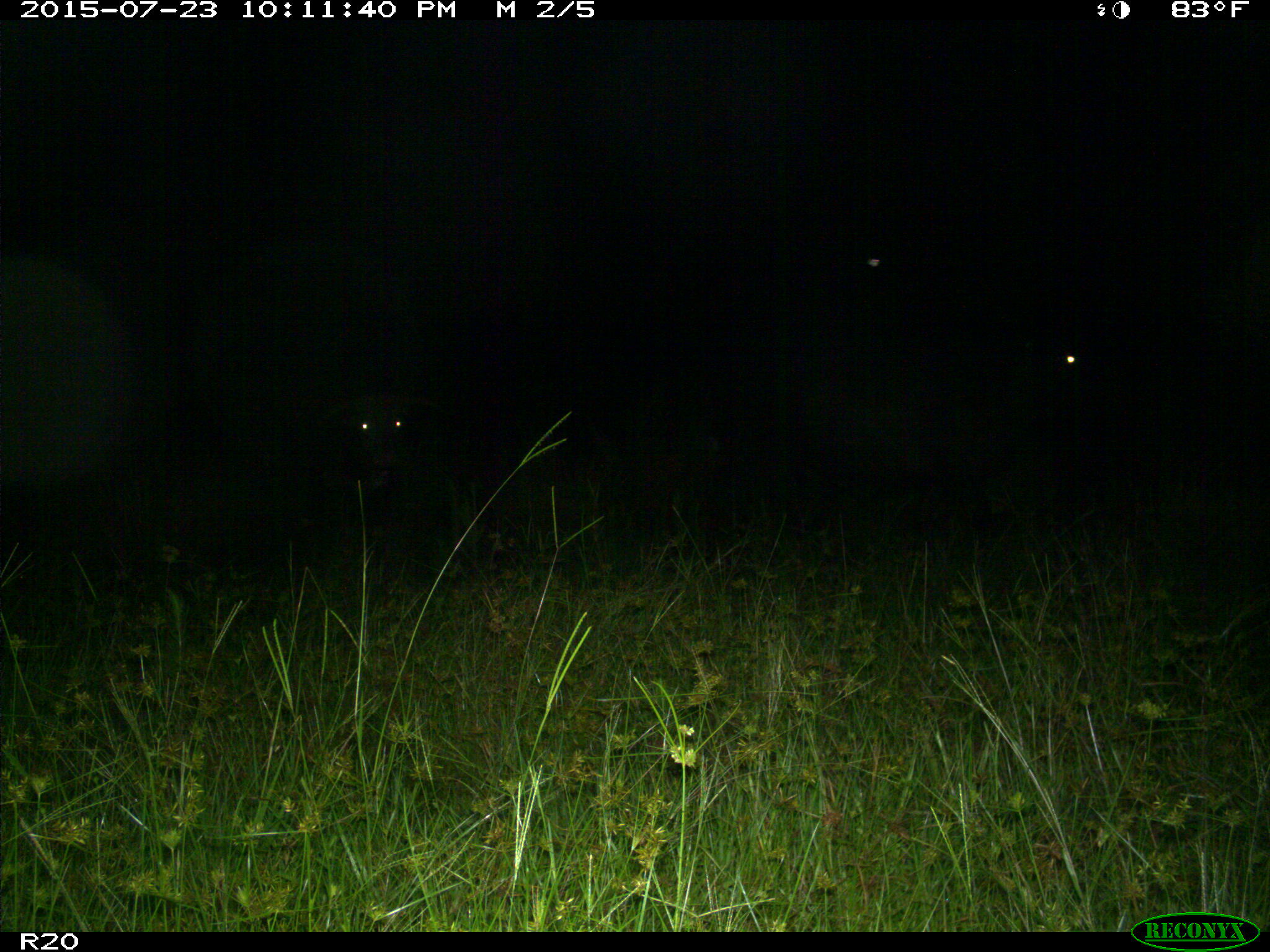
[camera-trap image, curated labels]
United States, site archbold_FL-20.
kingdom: Animalia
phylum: Chordata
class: Mammalia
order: Artiodactyla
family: Bovidae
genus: Bos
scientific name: Bos taurus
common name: domestic cow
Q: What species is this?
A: Bos taurus (domestic cow).